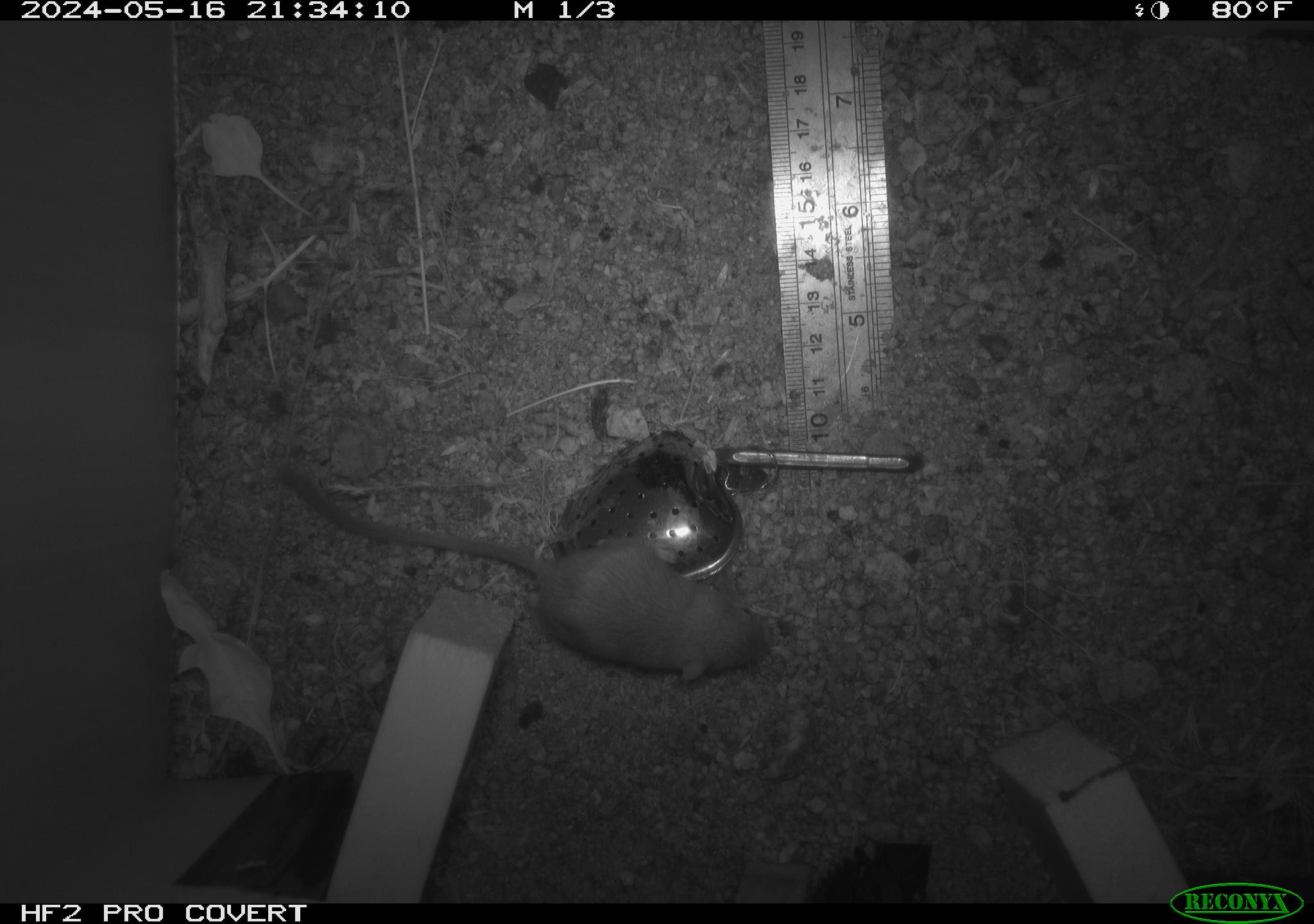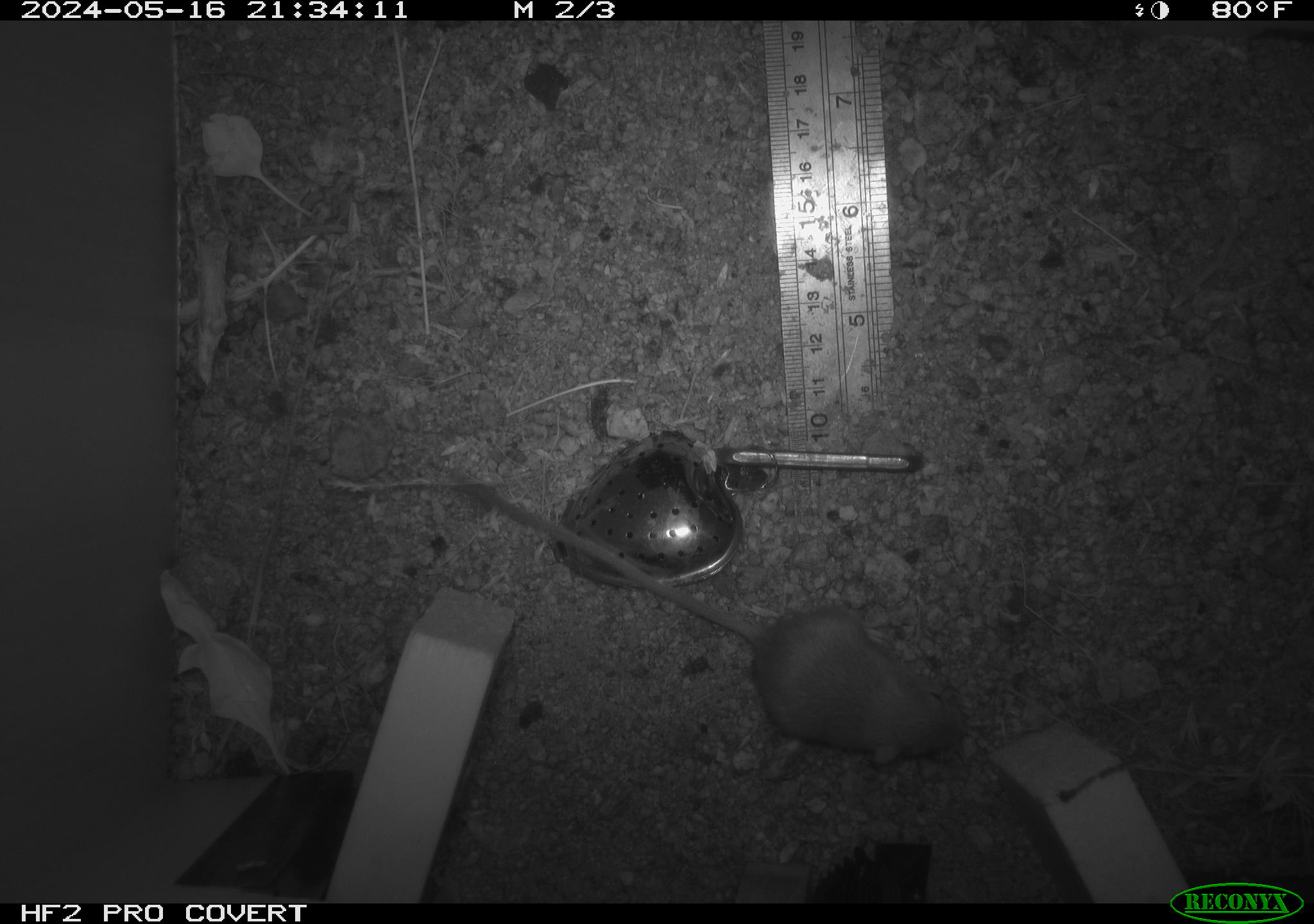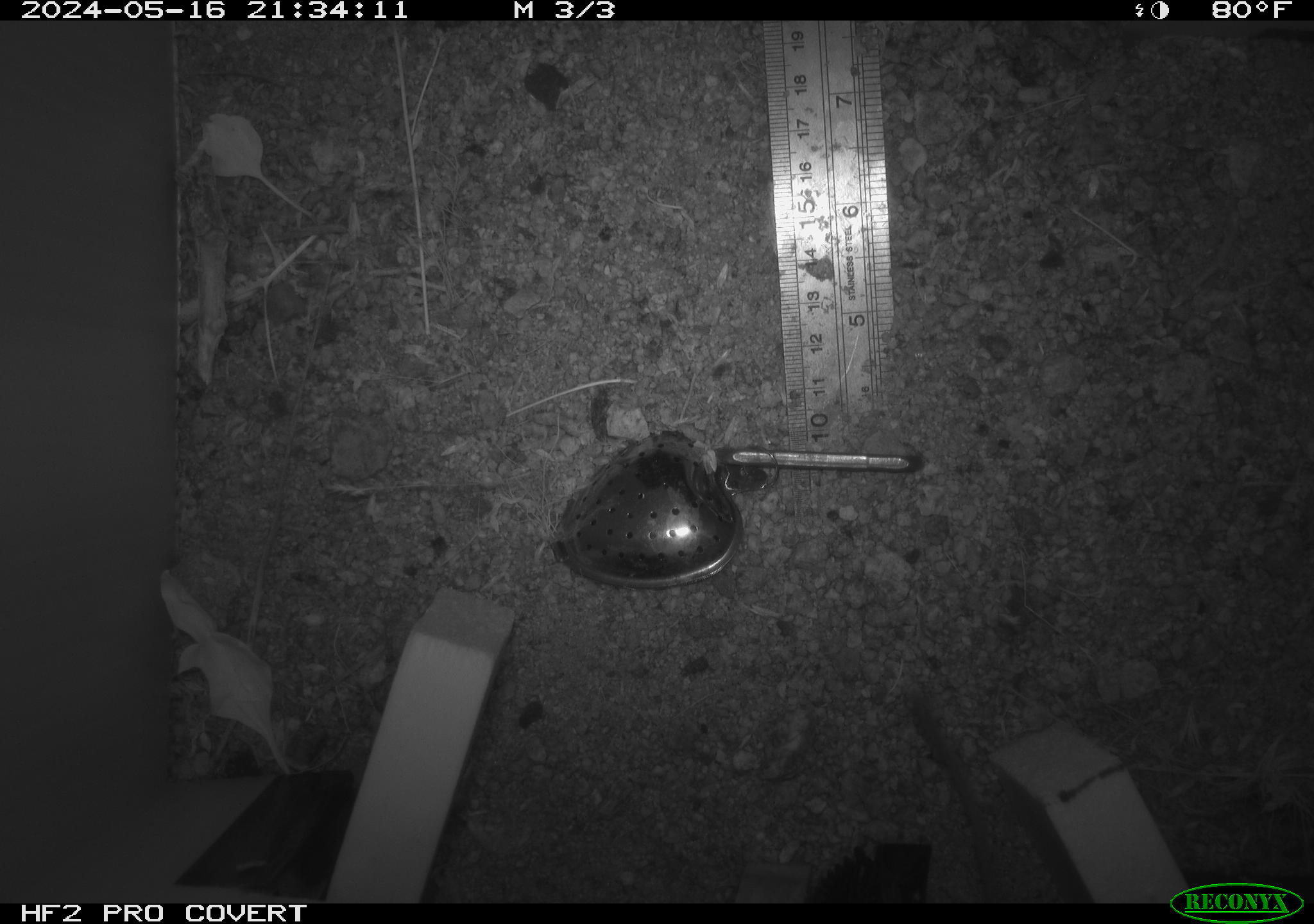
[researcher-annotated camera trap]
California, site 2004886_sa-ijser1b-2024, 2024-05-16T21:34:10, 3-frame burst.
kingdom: Animalia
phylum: Chordata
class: Mammalia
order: Rodentia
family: Heteromyidae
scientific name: Heteromyidae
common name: kangaroo rats and pocket mice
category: heteromyidae family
Heteromyidae family (kangaroo rats and pocket mice) (Heteromyidae).